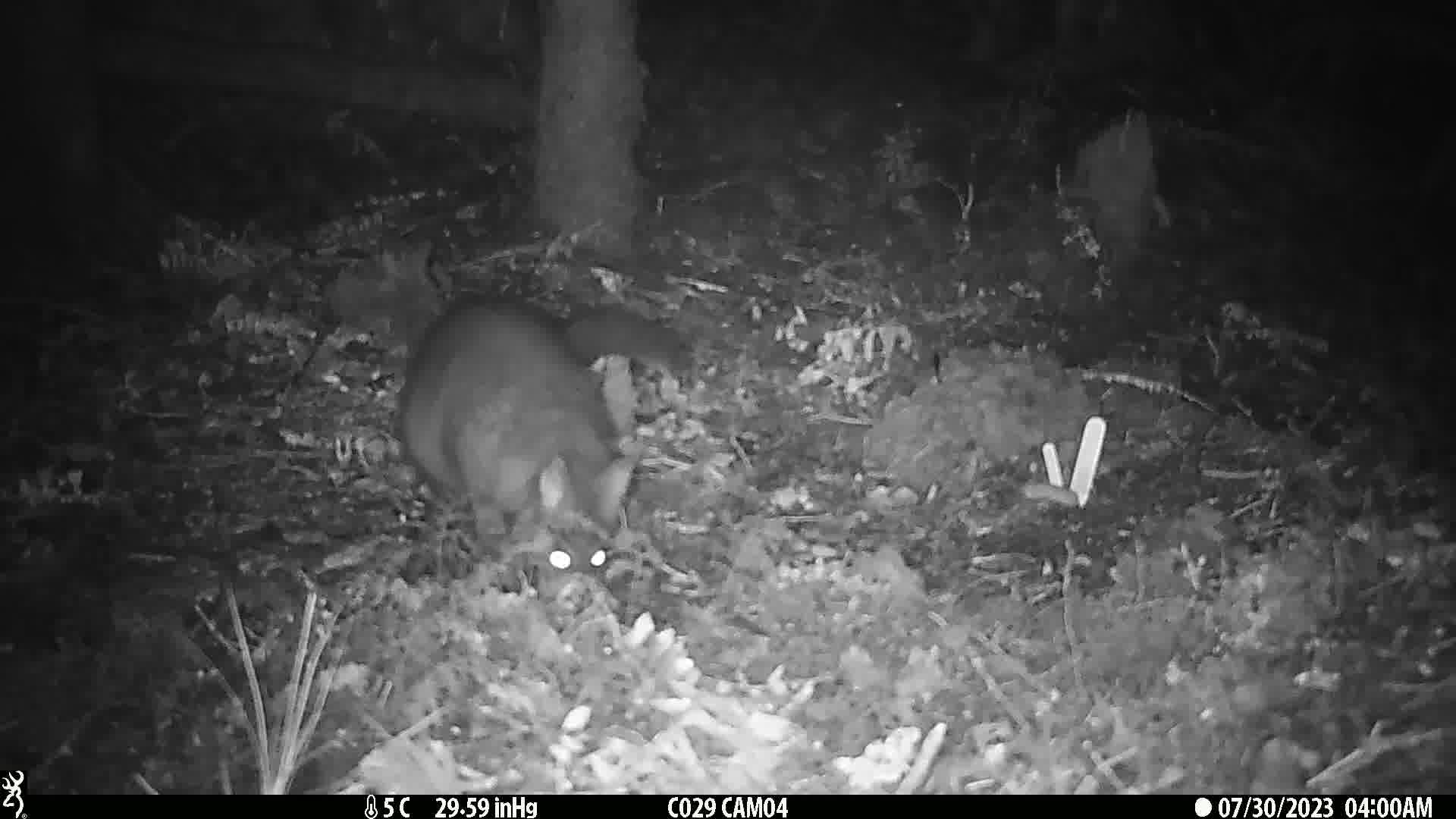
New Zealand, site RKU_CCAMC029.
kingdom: Animalia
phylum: Chordata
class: Mammalia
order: Diprotodontia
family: Phalangeridae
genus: Trichosurus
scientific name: Trichosurus vulpecula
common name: common brushtail possum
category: possum